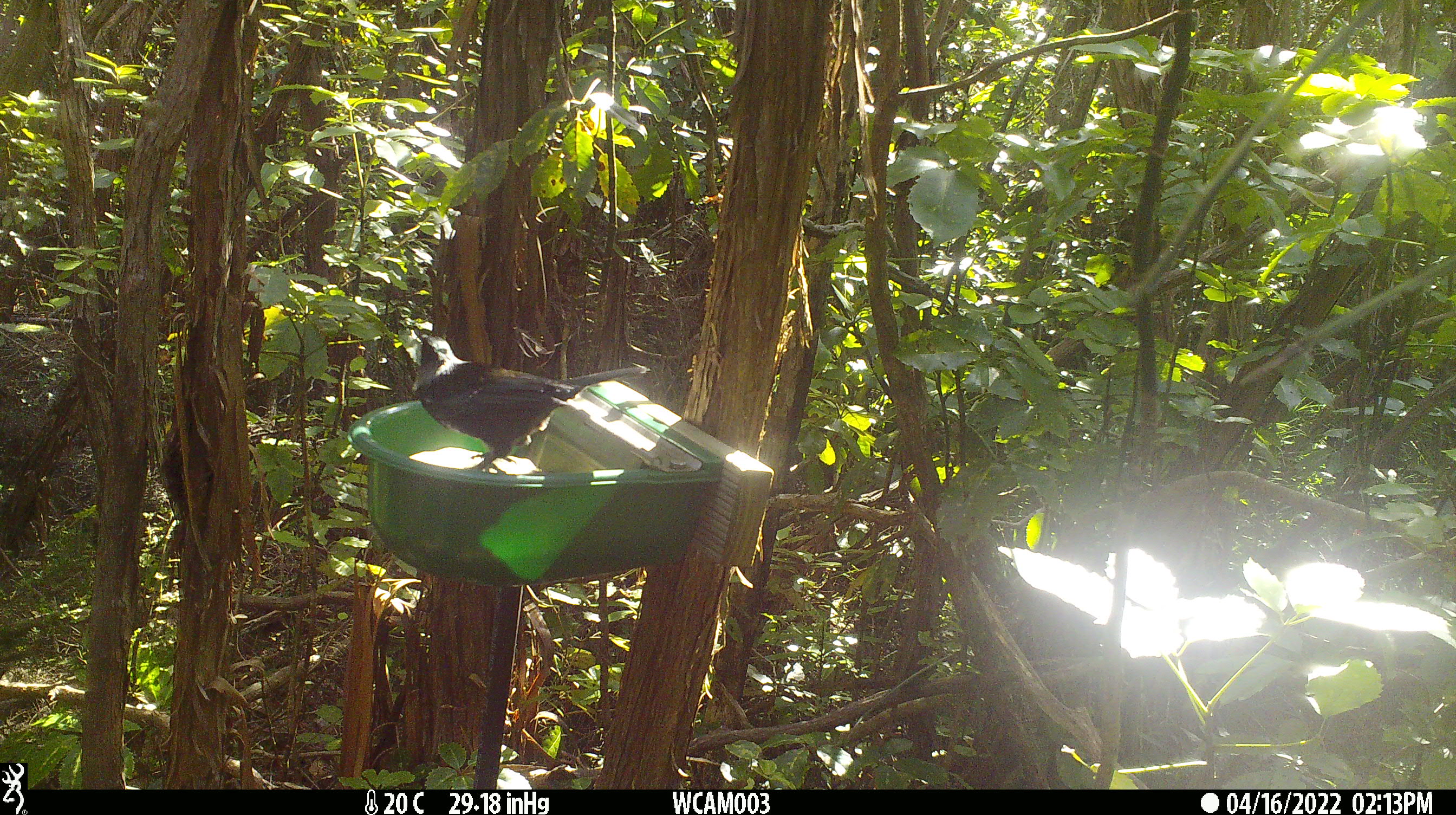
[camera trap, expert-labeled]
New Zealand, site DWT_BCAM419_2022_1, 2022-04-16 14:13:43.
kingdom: Animalia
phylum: Chordata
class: Aves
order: Passeriformes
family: Meliphagidae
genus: Prosthemadera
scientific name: Prosthemadera novaeseelandiae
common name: tui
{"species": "tui (Prosthemadera novaeseelandiae)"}